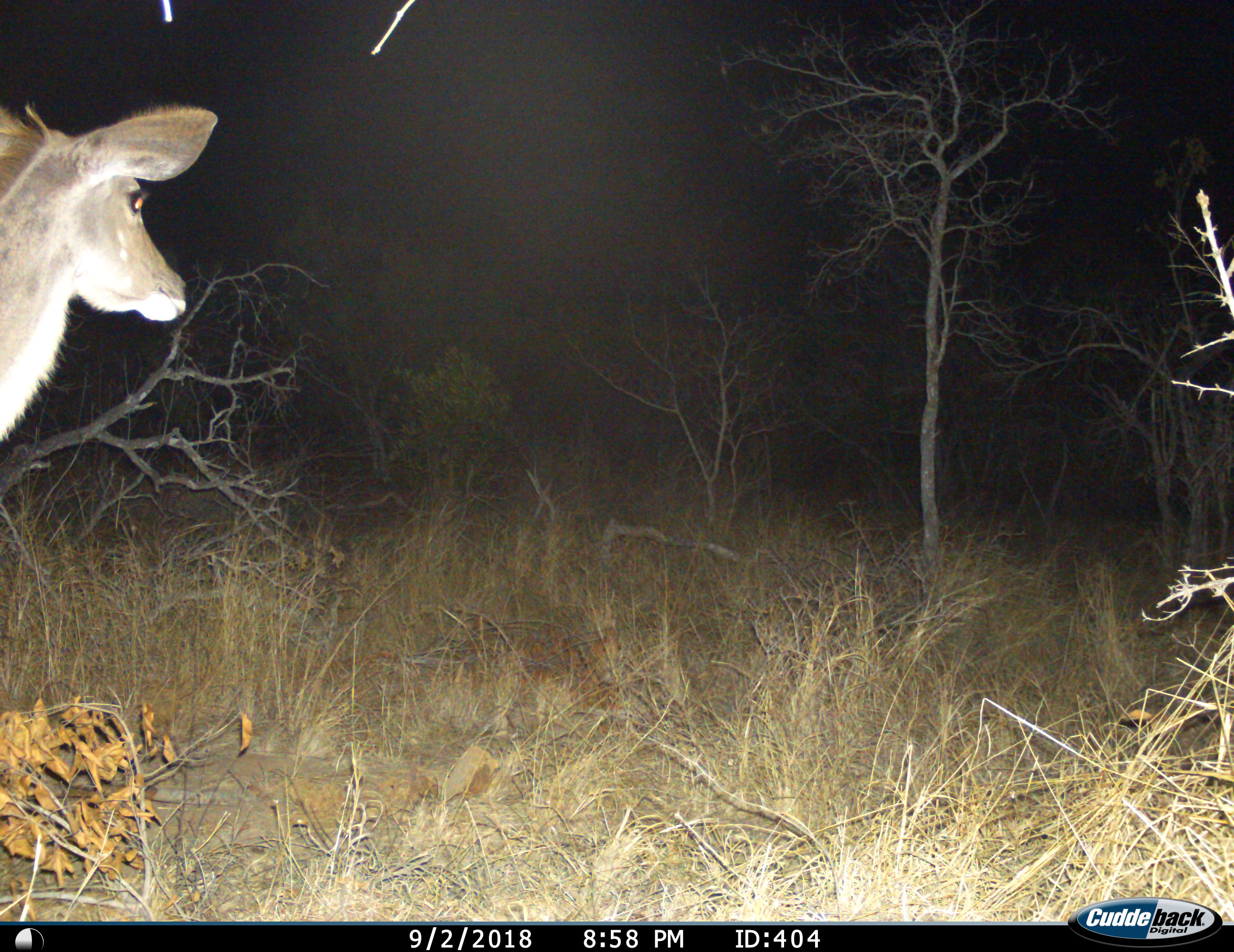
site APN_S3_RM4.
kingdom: Animalia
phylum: Chordata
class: Mammalia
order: Artiodactyla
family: Bovidae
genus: Tragelaphus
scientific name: Tragelaphus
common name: kudu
Kudu (Tragelaphus), count 1. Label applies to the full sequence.